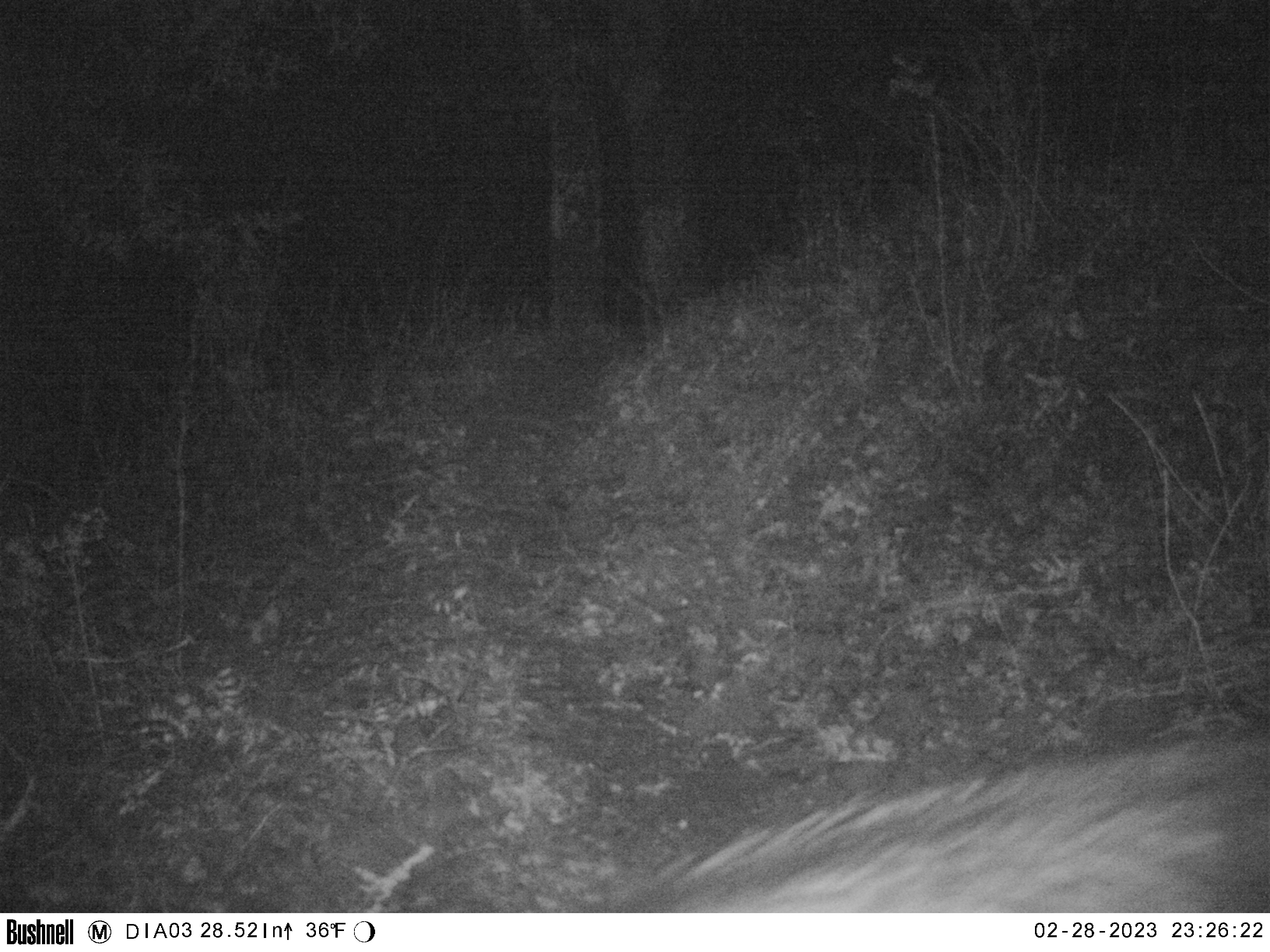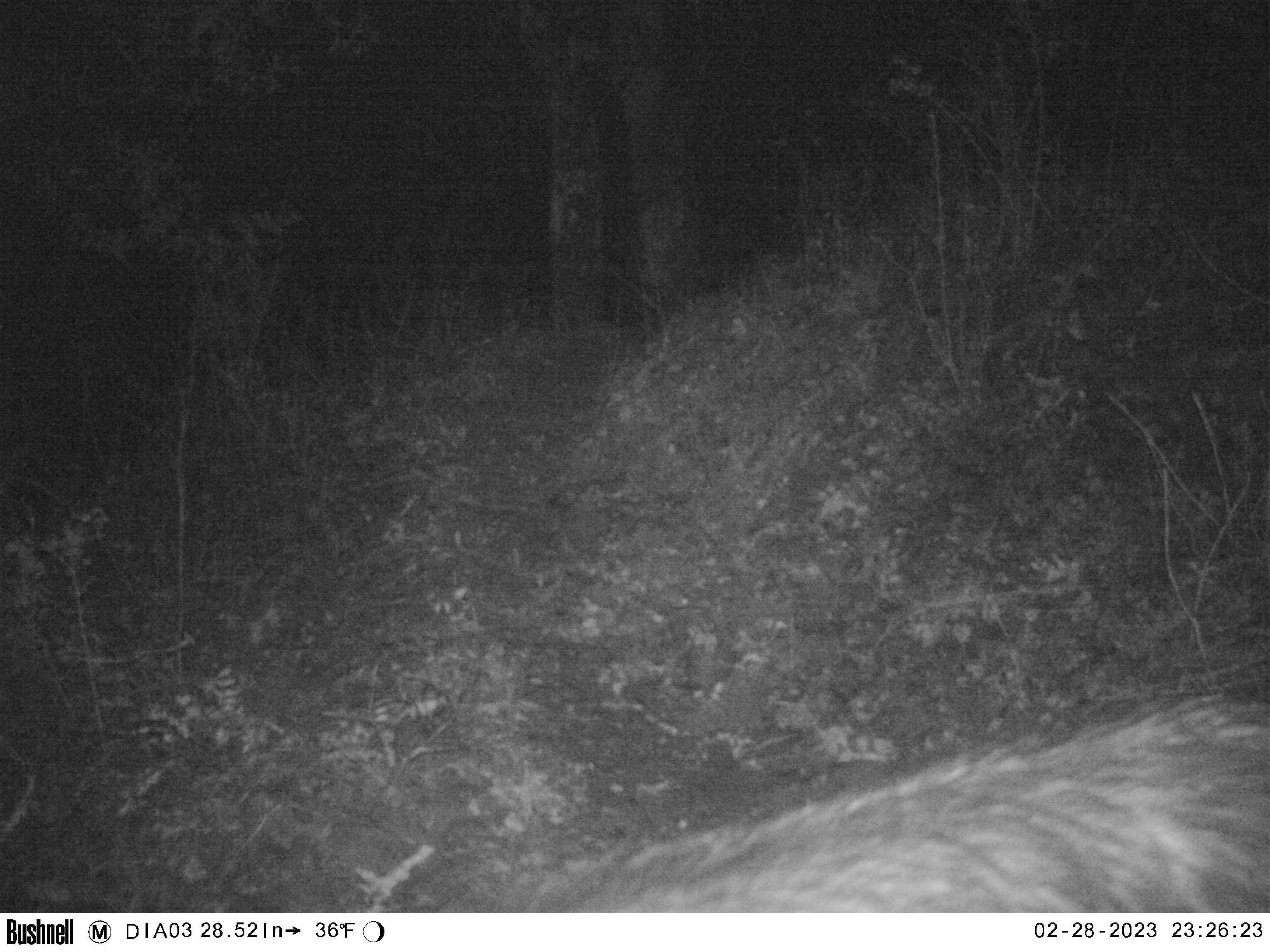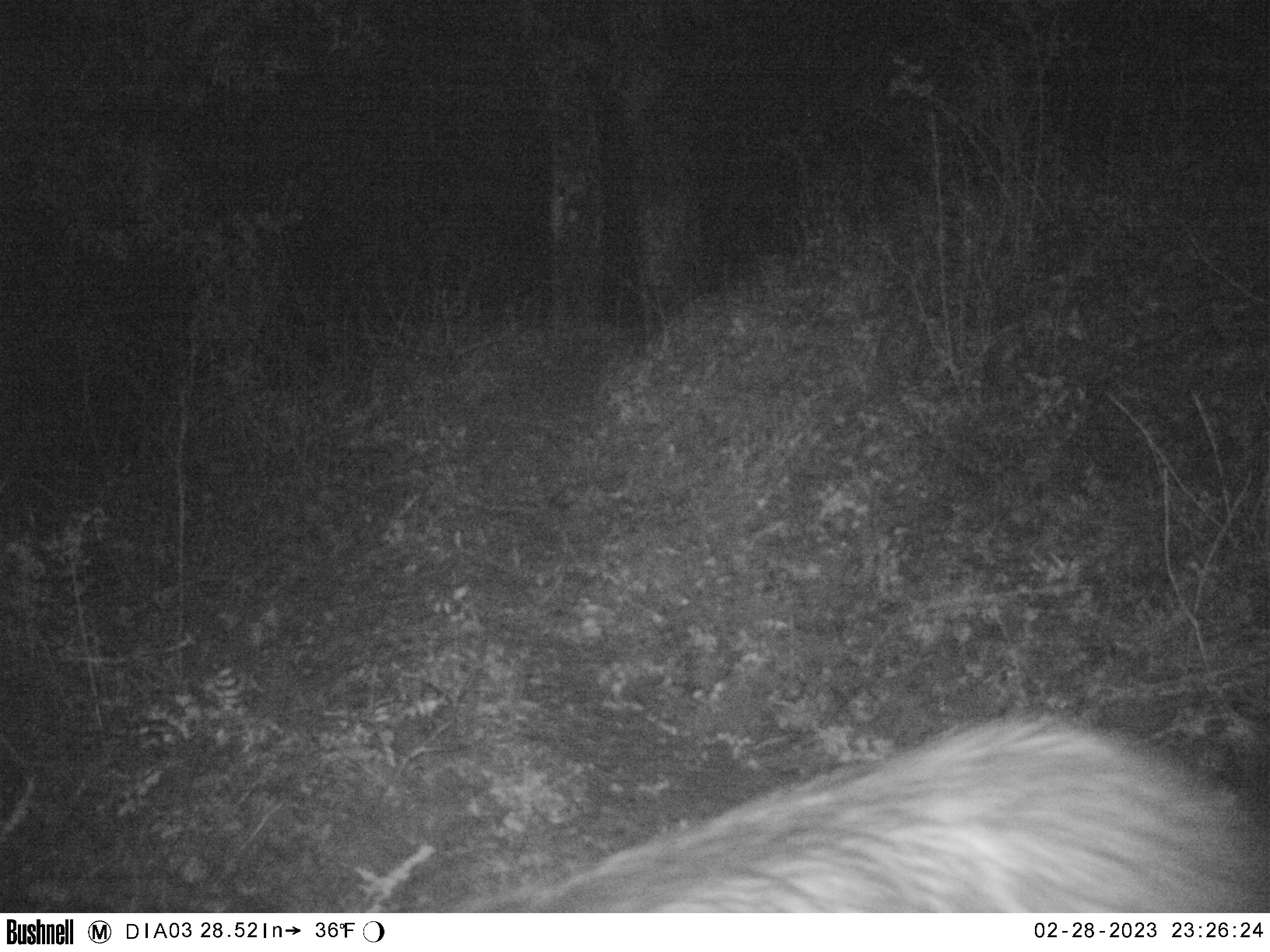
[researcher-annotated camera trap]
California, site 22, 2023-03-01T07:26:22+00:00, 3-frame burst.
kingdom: Animalia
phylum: Chordata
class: Mammalia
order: Artiodactyla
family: Suidae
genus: Sus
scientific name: Sus scrofa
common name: wild boar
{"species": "wild boar (Sus scrofa)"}